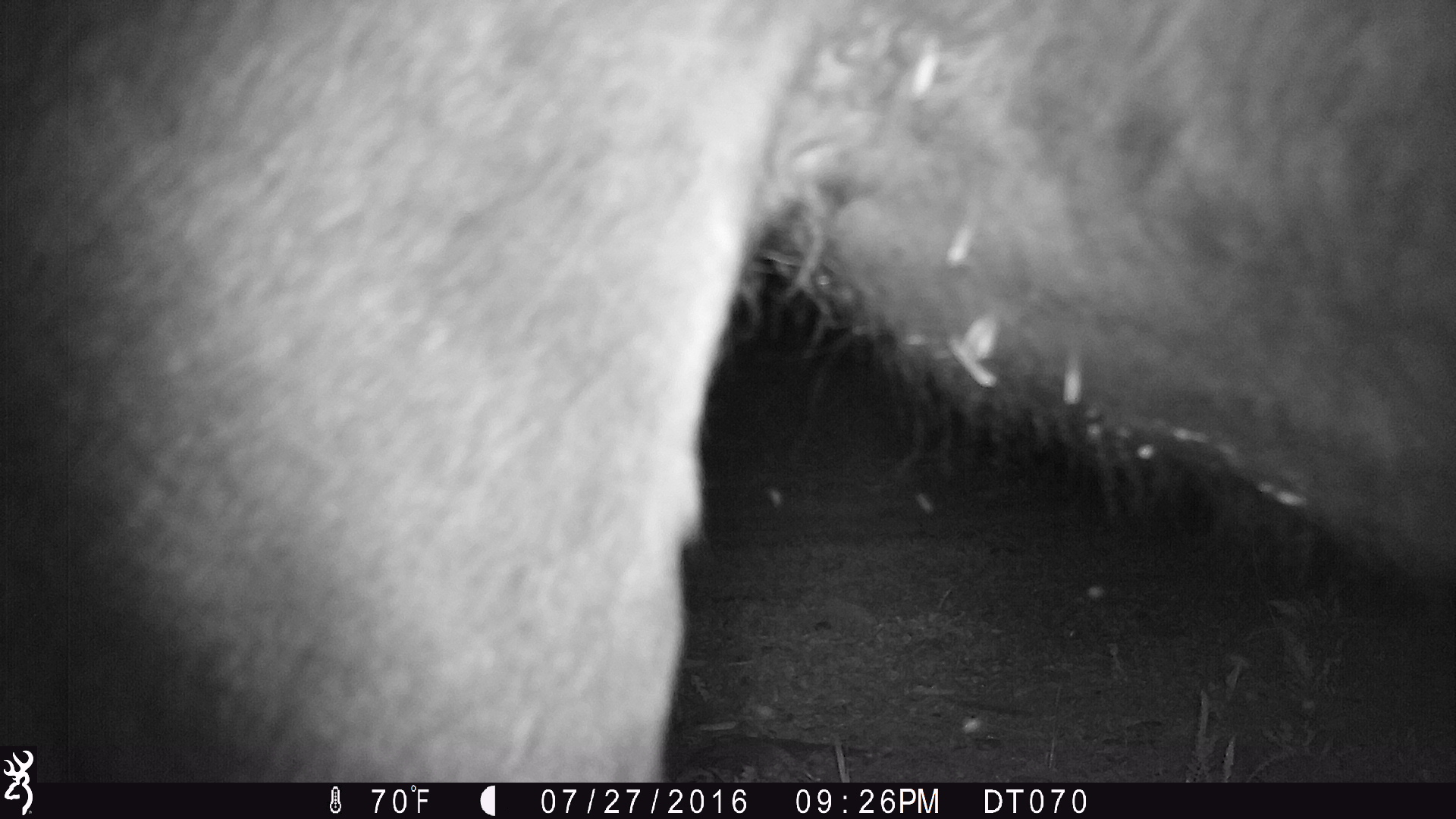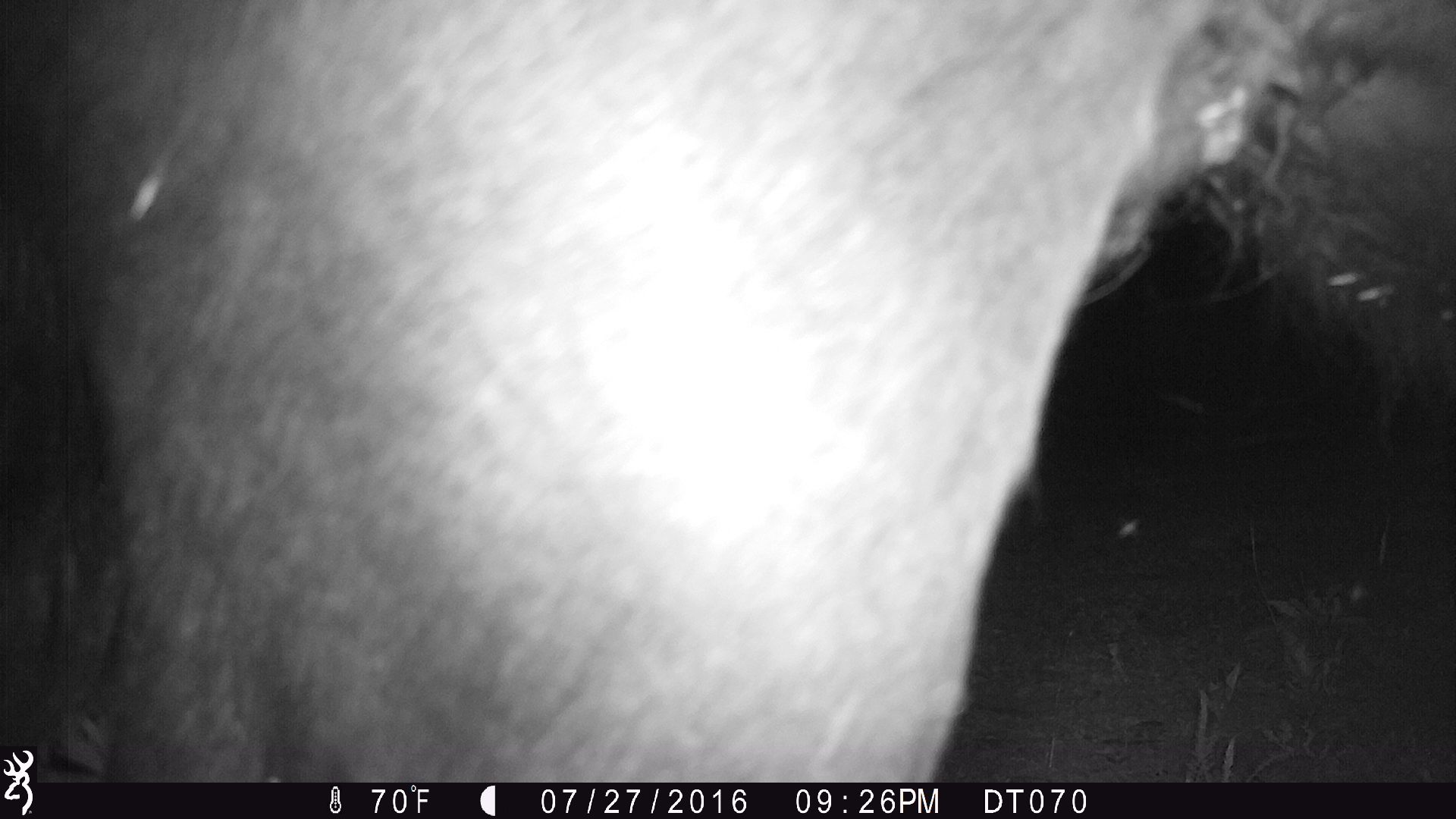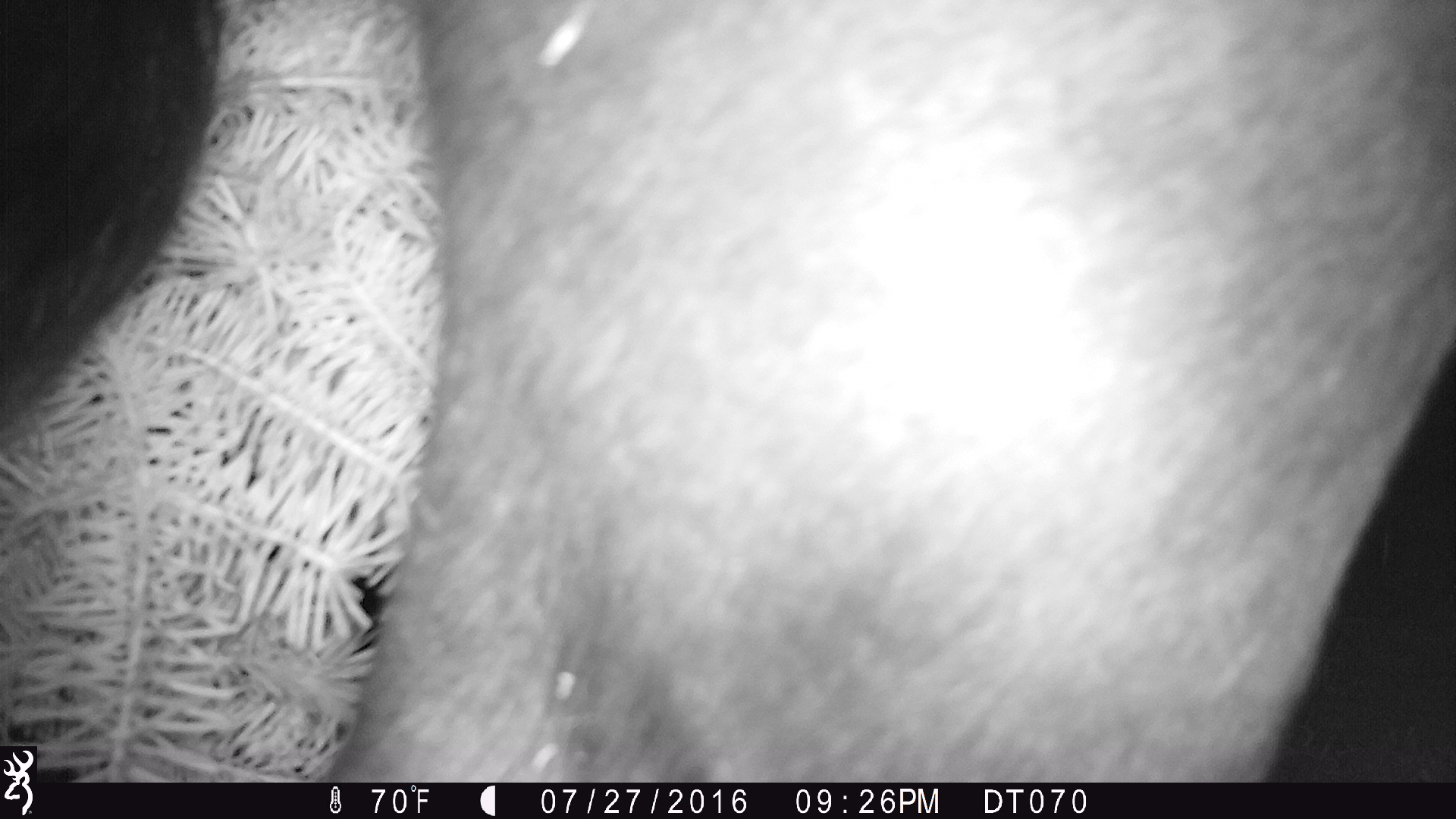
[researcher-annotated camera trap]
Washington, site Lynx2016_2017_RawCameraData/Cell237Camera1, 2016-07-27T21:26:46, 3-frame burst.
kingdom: Animalia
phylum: Chordata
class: Mammalia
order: Artiodactyla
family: Bovidae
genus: Bos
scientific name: Bos taurus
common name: domestic cattle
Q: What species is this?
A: Domestic cattle (Bos taurus).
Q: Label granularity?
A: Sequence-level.